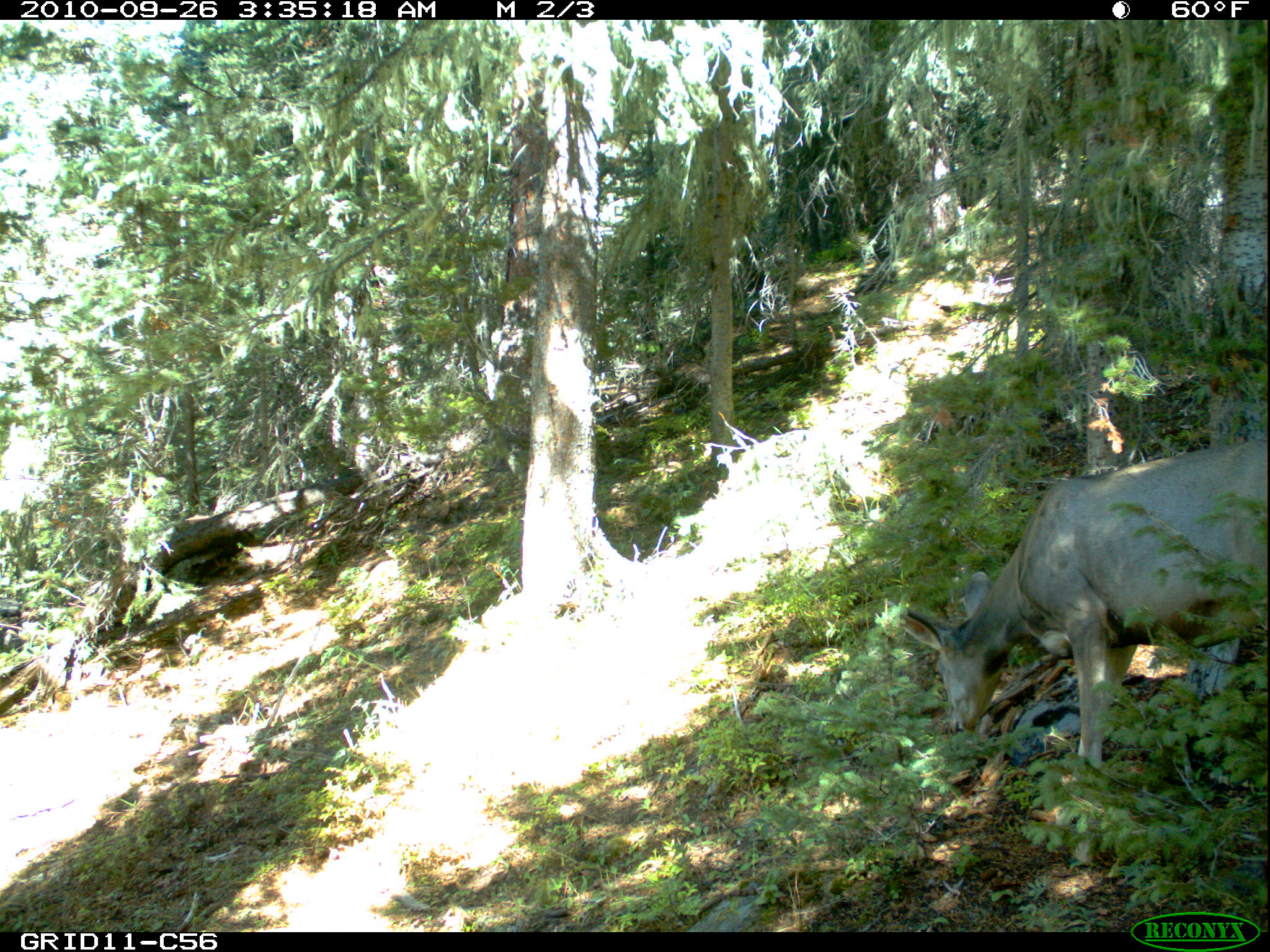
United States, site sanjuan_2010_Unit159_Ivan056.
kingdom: Animalia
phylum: Chordata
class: Mammalia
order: Artiodactyla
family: Cervidae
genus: Odocoileus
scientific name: Odocoileus hemionus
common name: mule deer